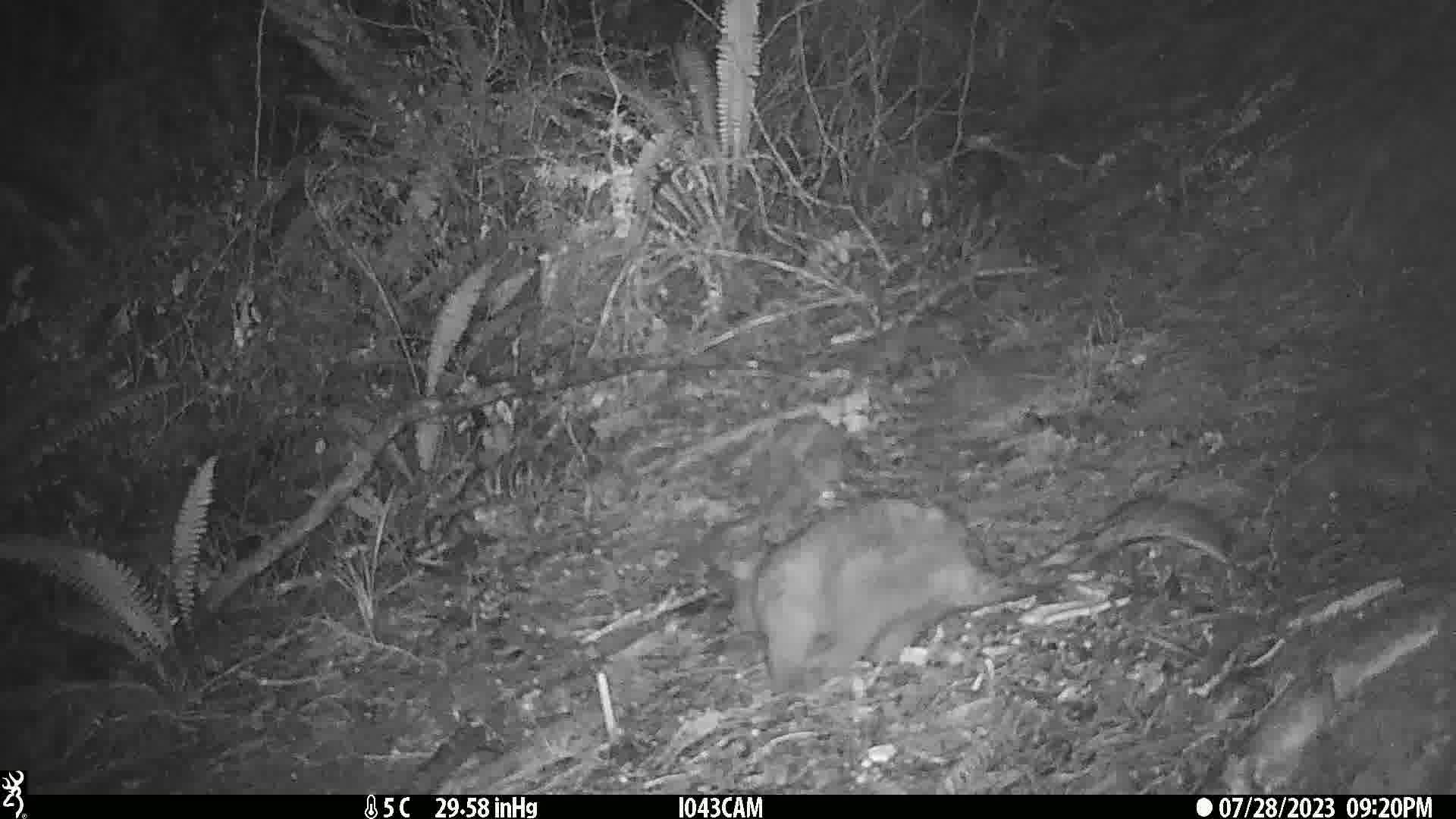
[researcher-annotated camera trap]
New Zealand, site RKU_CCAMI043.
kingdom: Animalia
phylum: Chordata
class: Mammalia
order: Diprotodontia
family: Phalangeridae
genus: Trichosurus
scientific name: Trichosurus vulpecula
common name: common brushtail possum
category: possum